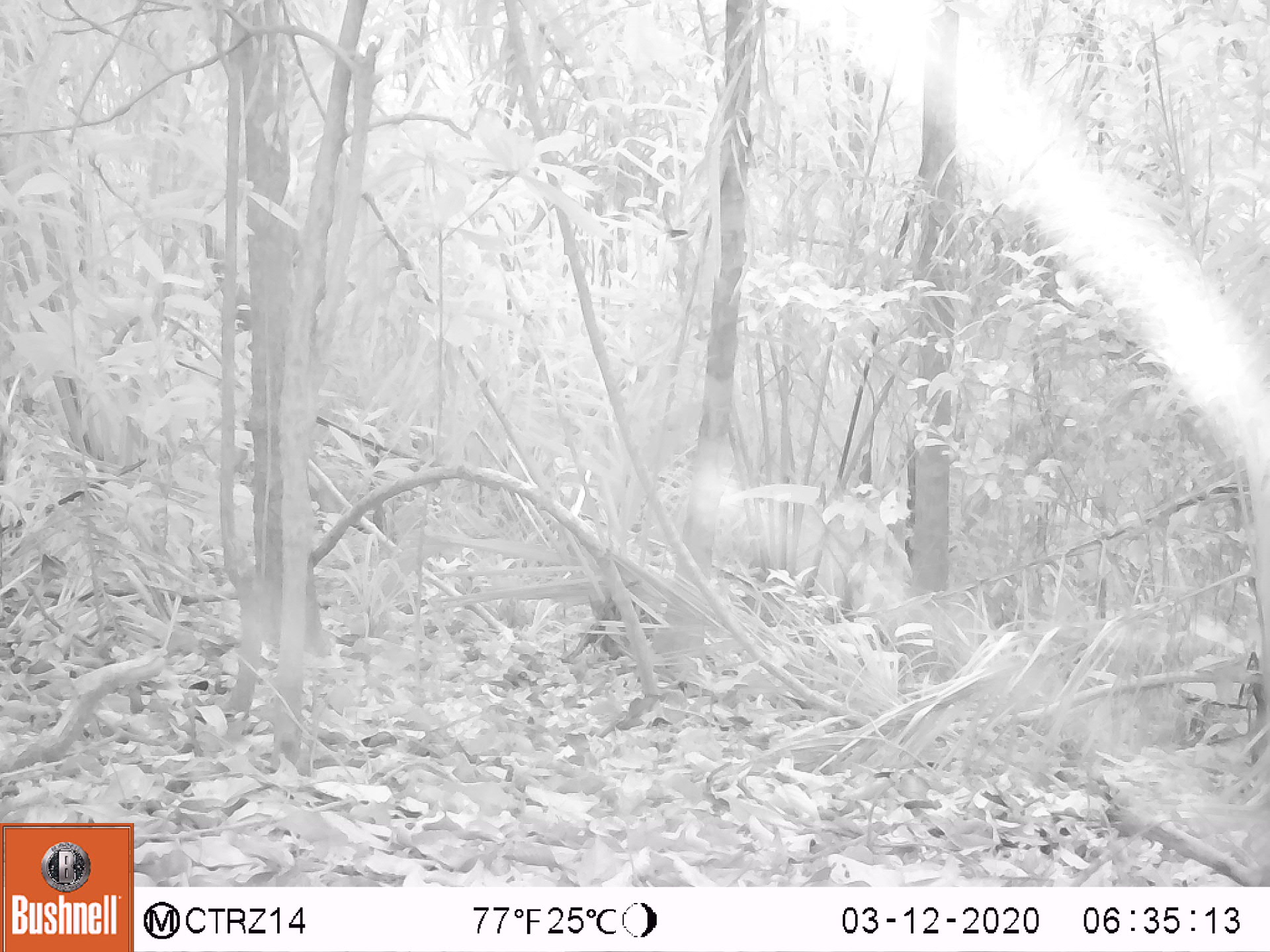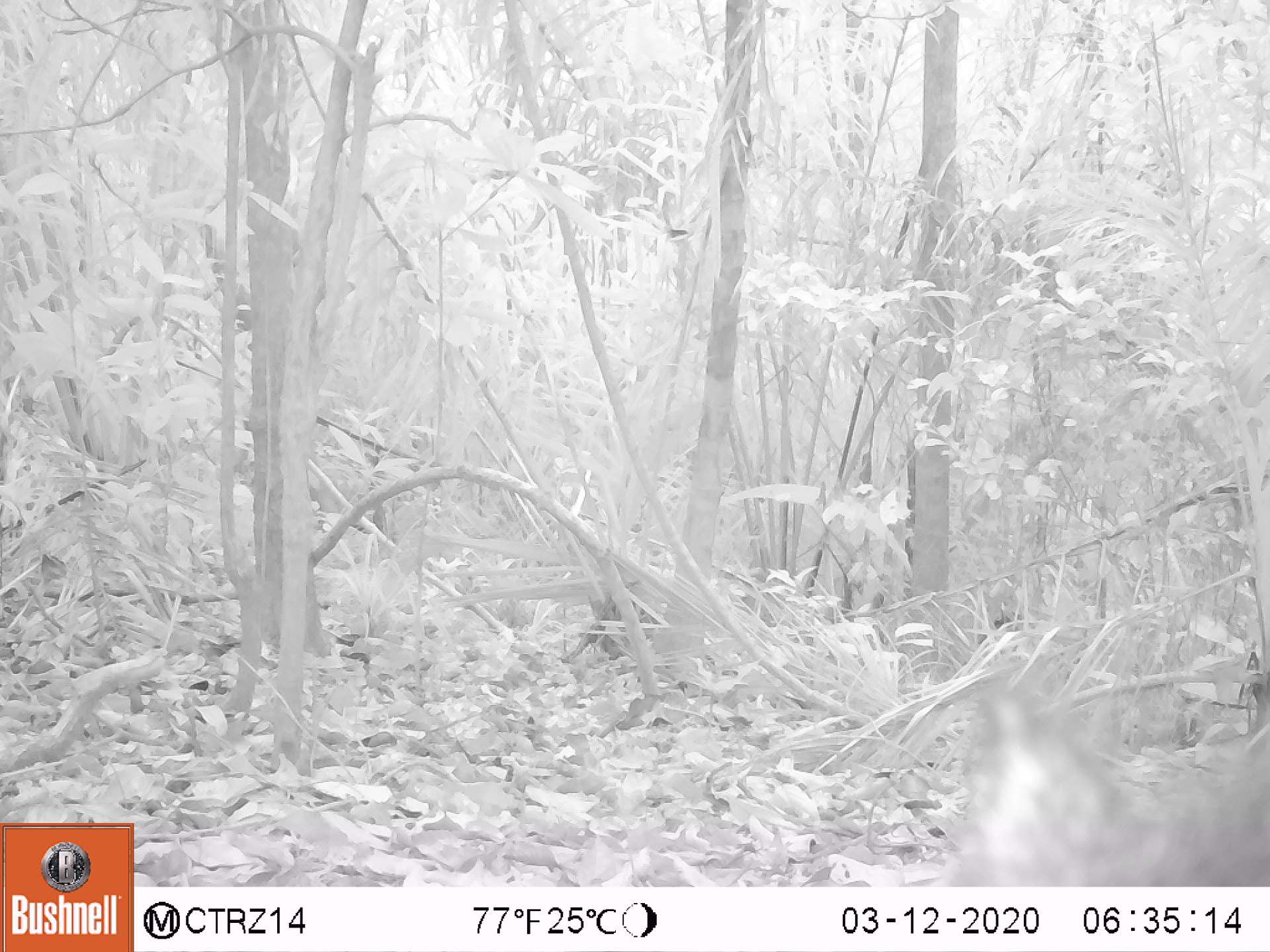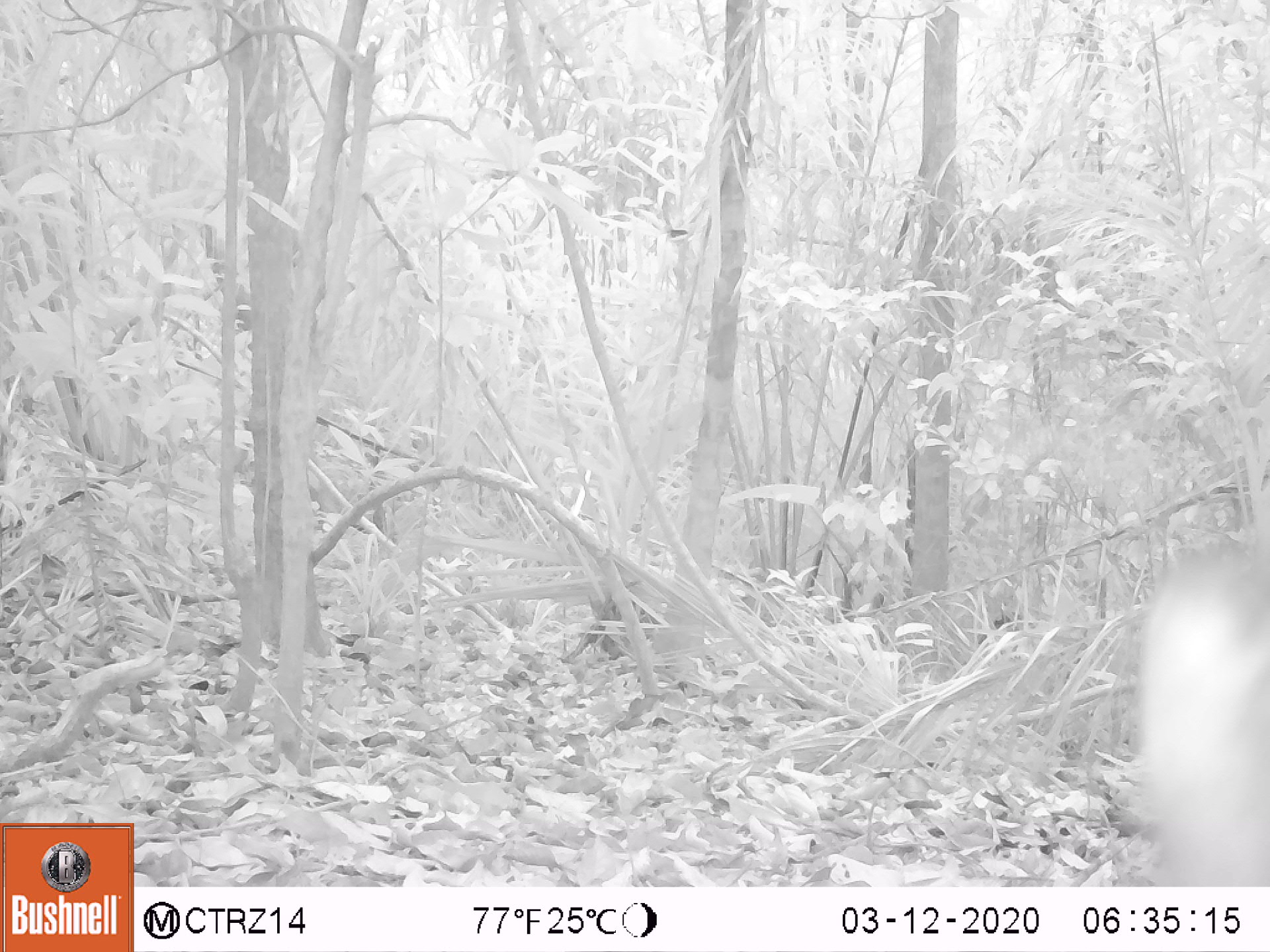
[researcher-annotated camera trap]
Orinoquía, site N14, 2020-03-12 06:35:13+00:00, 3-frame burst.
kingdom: Animalia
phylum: Chordata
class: Mammalia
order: Artiodactyla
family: Tayassuidae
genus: Pecari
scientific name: Pecari tajacu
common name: collared peccary